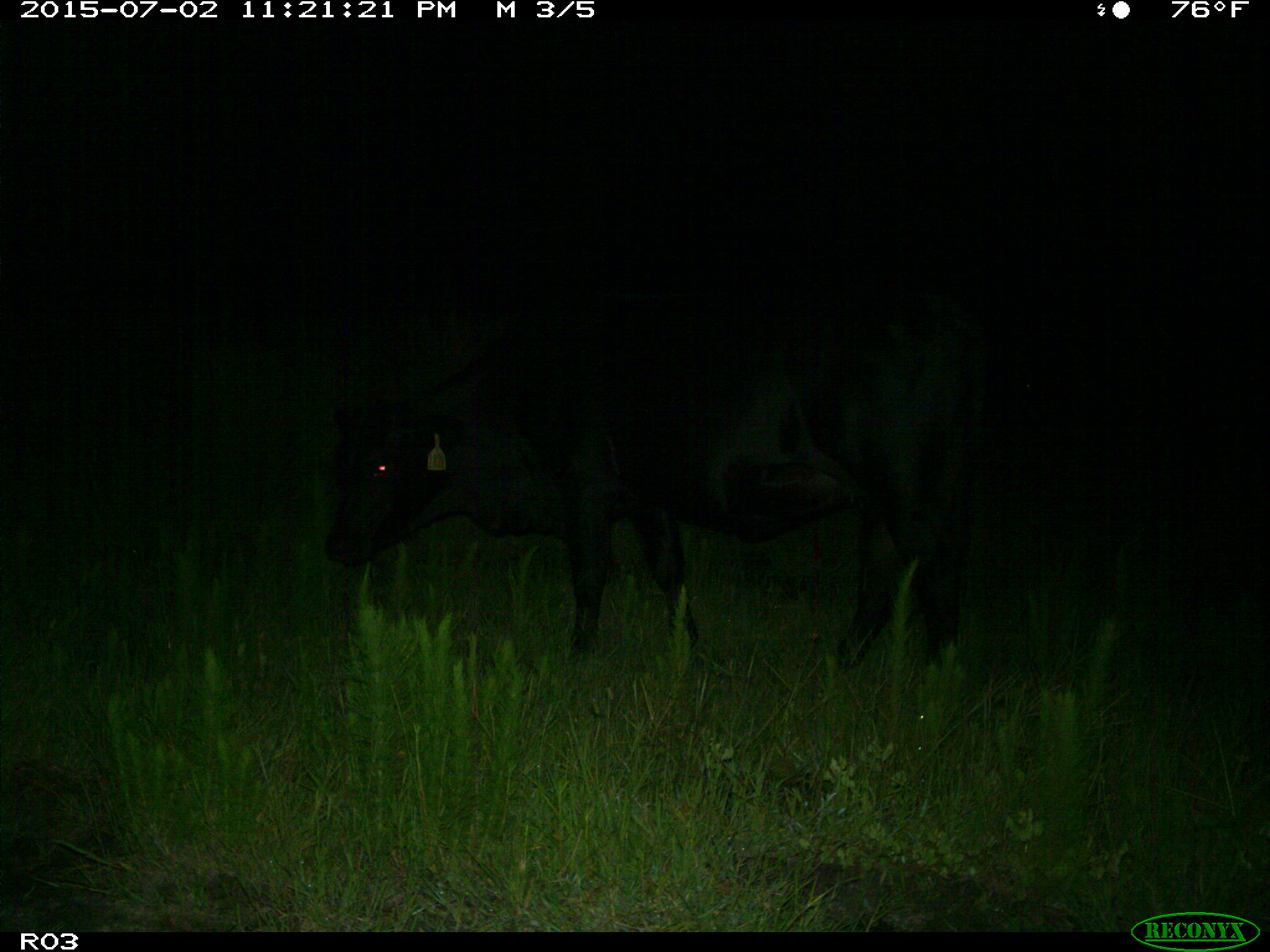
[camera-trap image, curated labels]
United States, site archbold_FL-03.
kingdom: Animalia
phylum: Chordata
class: Mammalia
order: Artiodactyla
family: Bovidae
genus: Bos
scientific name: Bos taurus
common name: domestic cow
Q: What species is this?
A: Bos taurus (domestic cow).